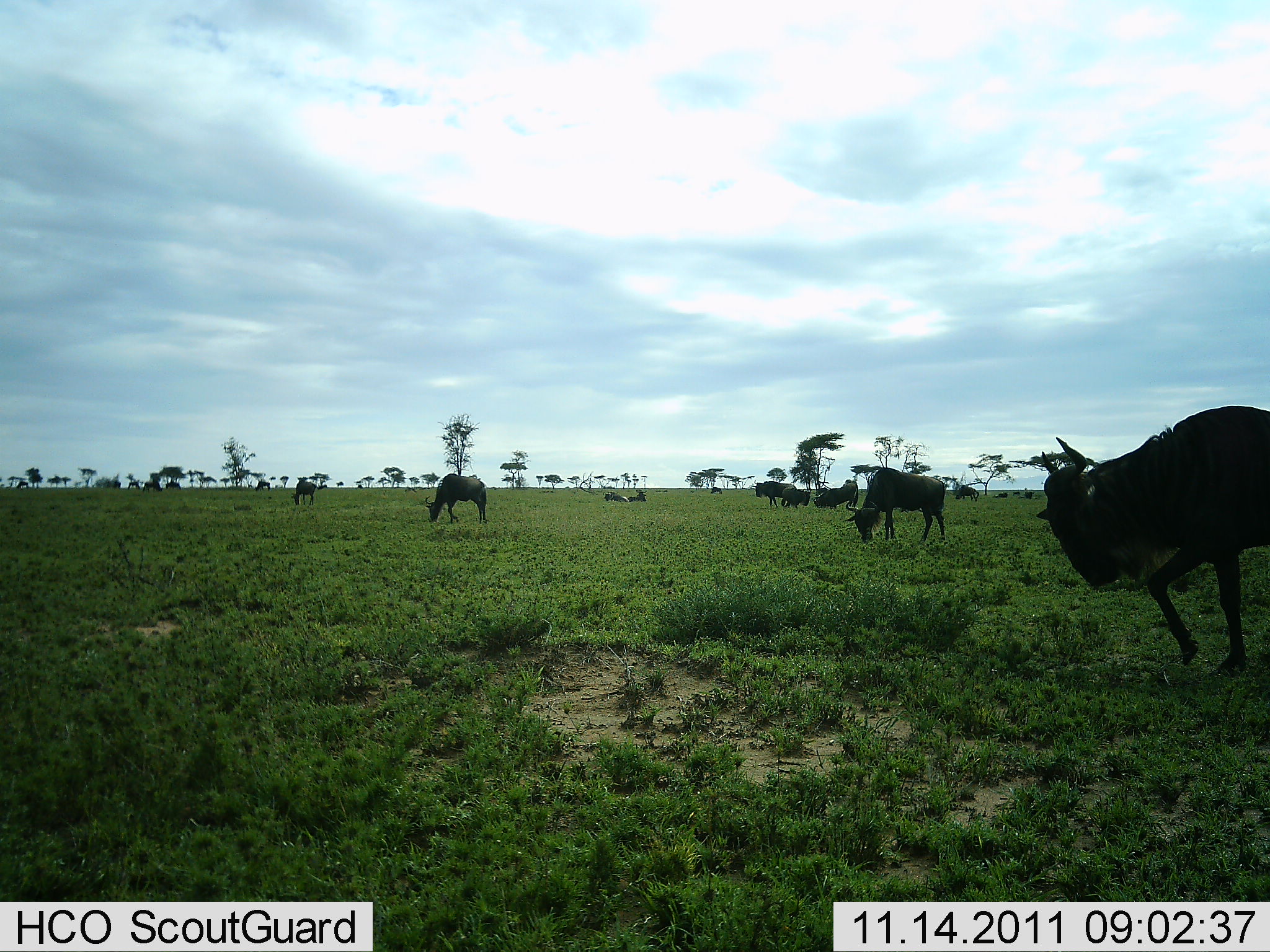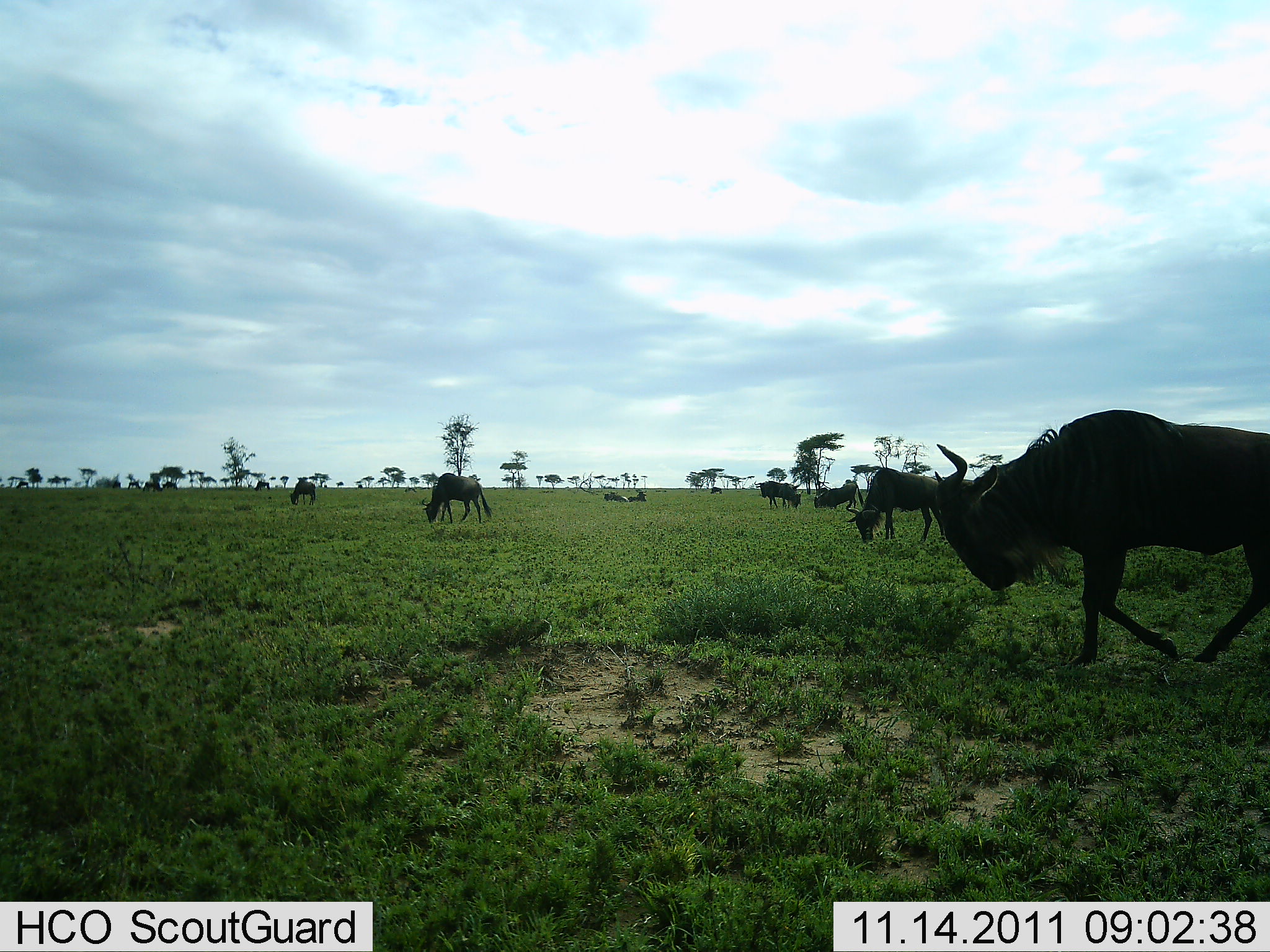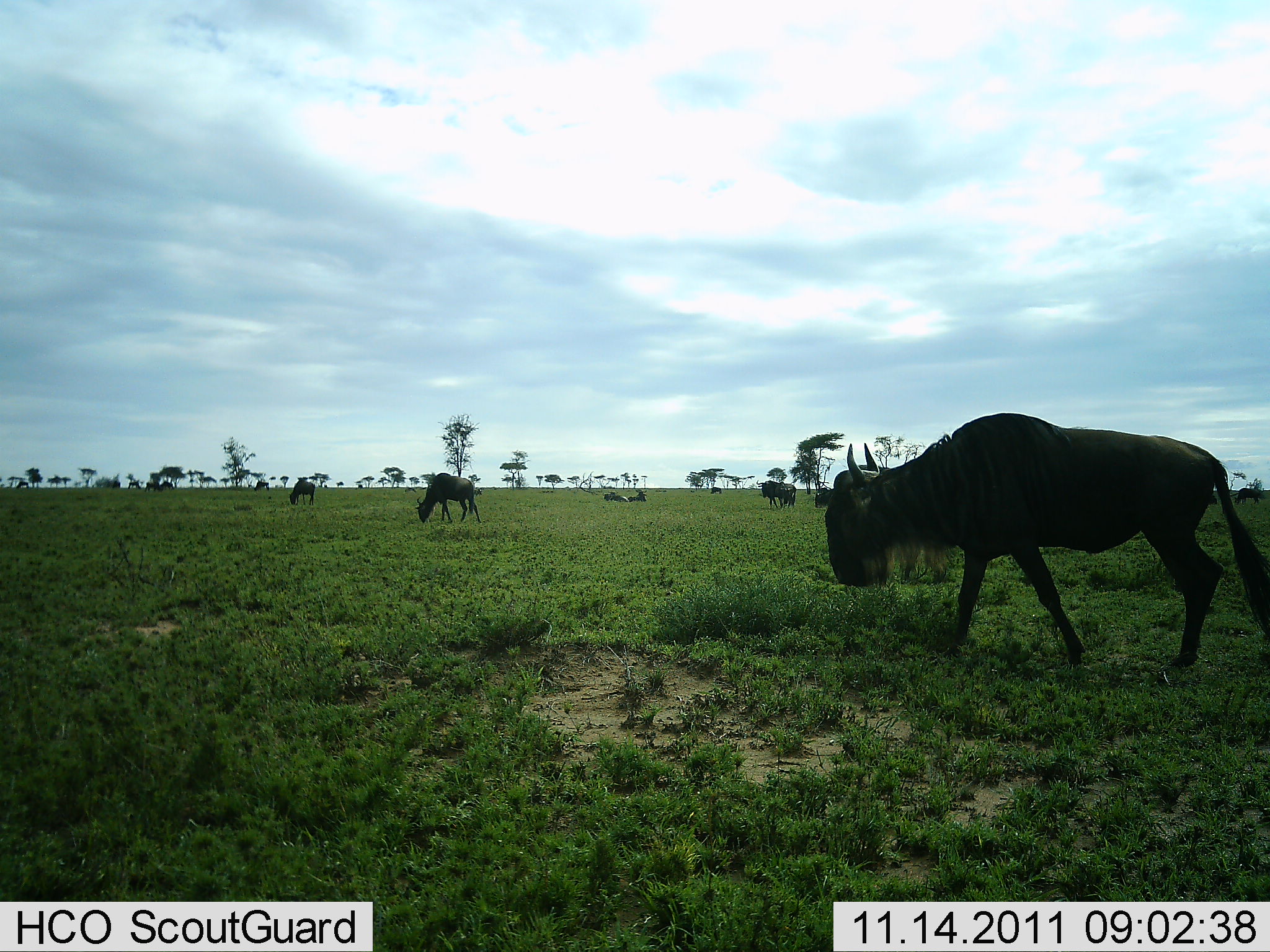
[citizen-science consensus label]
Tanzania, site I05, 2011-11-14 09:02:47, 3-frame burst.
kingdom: Animalia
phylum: Chordata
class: Mammalia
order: Artiodactyla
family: Bovidae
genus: Connochaetes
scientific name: Connochaetes taurinus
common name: blue wildebeest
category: wildebeest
Wildebeest (blue wildebeest) (Connochaetes taurinus), count 11-50. Behavior (volunteer vote fractions): standing 33%, resting 40%, moving 80%, interacting 0%. Young present (vote fraction): 0%. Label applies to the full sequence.